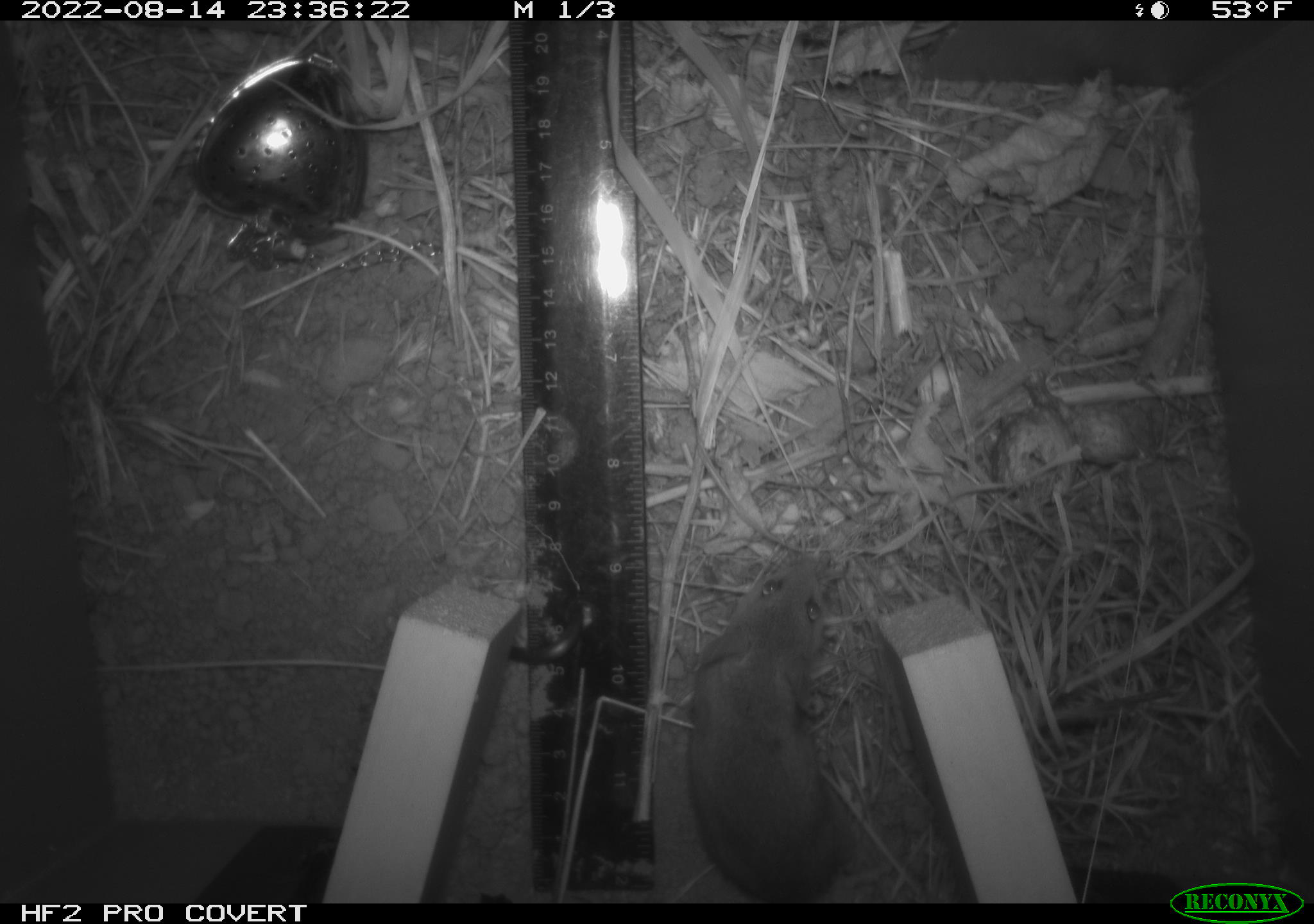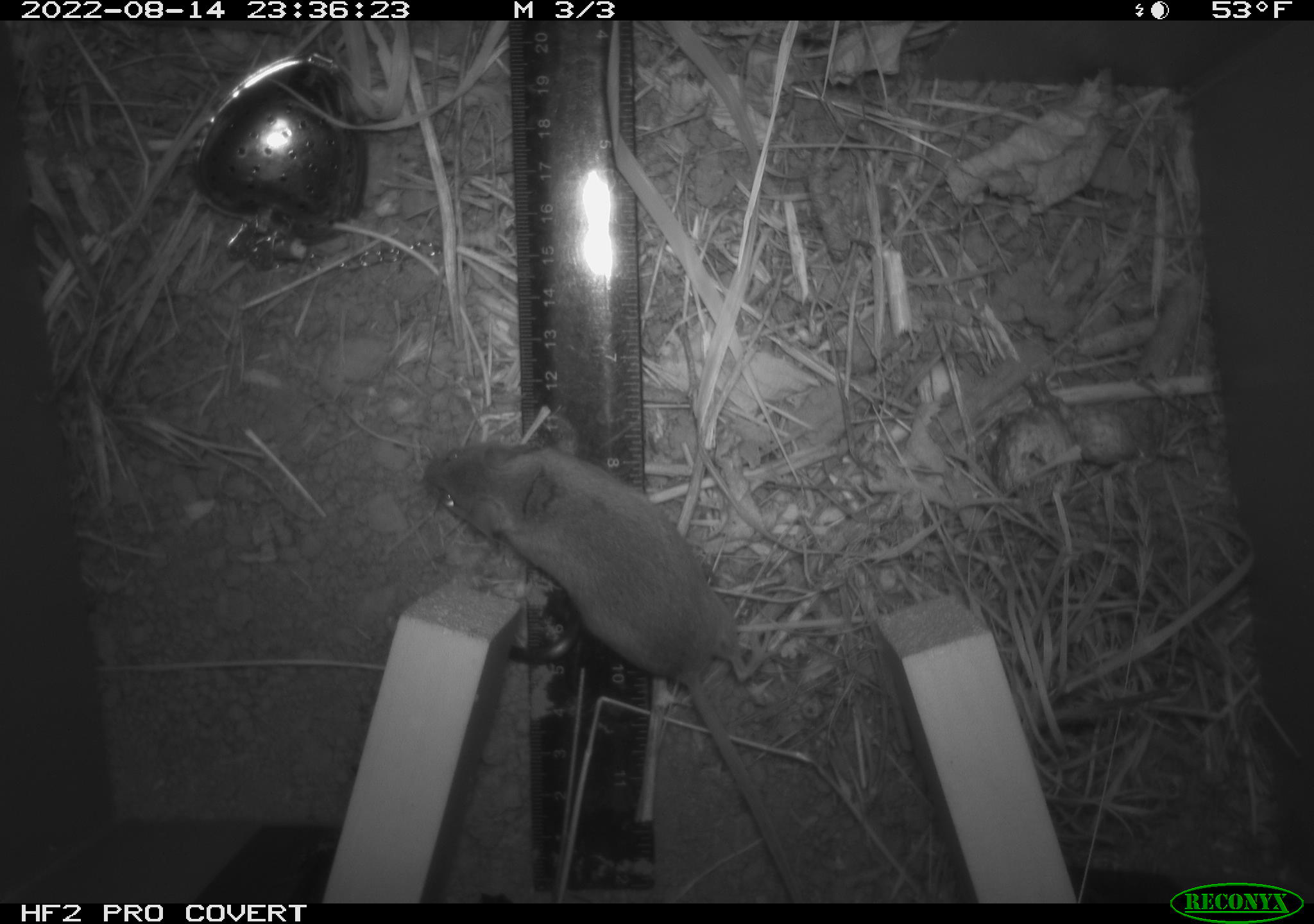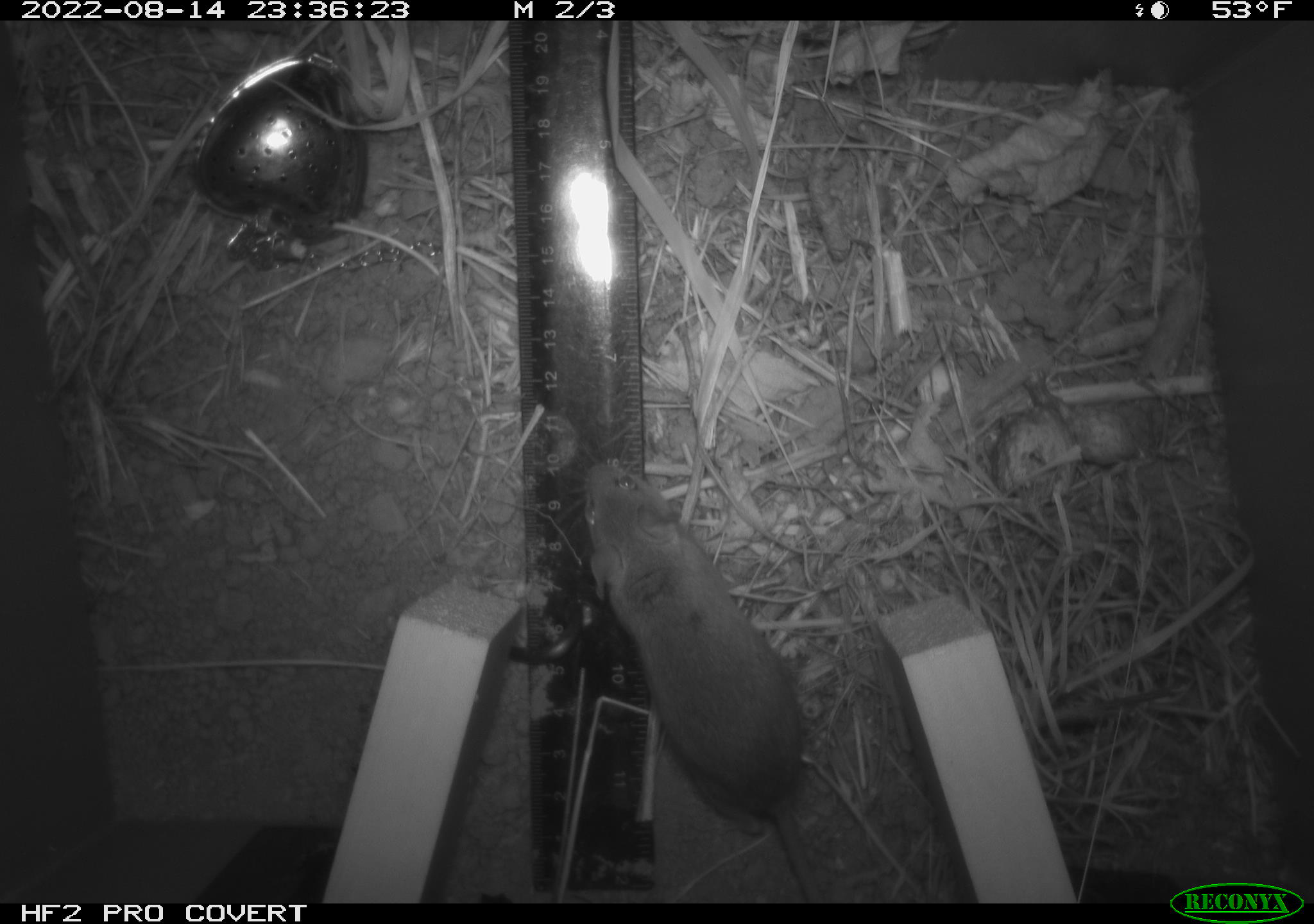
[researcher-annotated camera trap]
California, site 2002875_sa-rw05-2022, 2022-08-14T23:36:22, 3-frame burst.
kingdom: Animalia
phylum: Chordata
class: Mammalia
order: Rodentia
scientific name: Rodentia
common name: mouse species